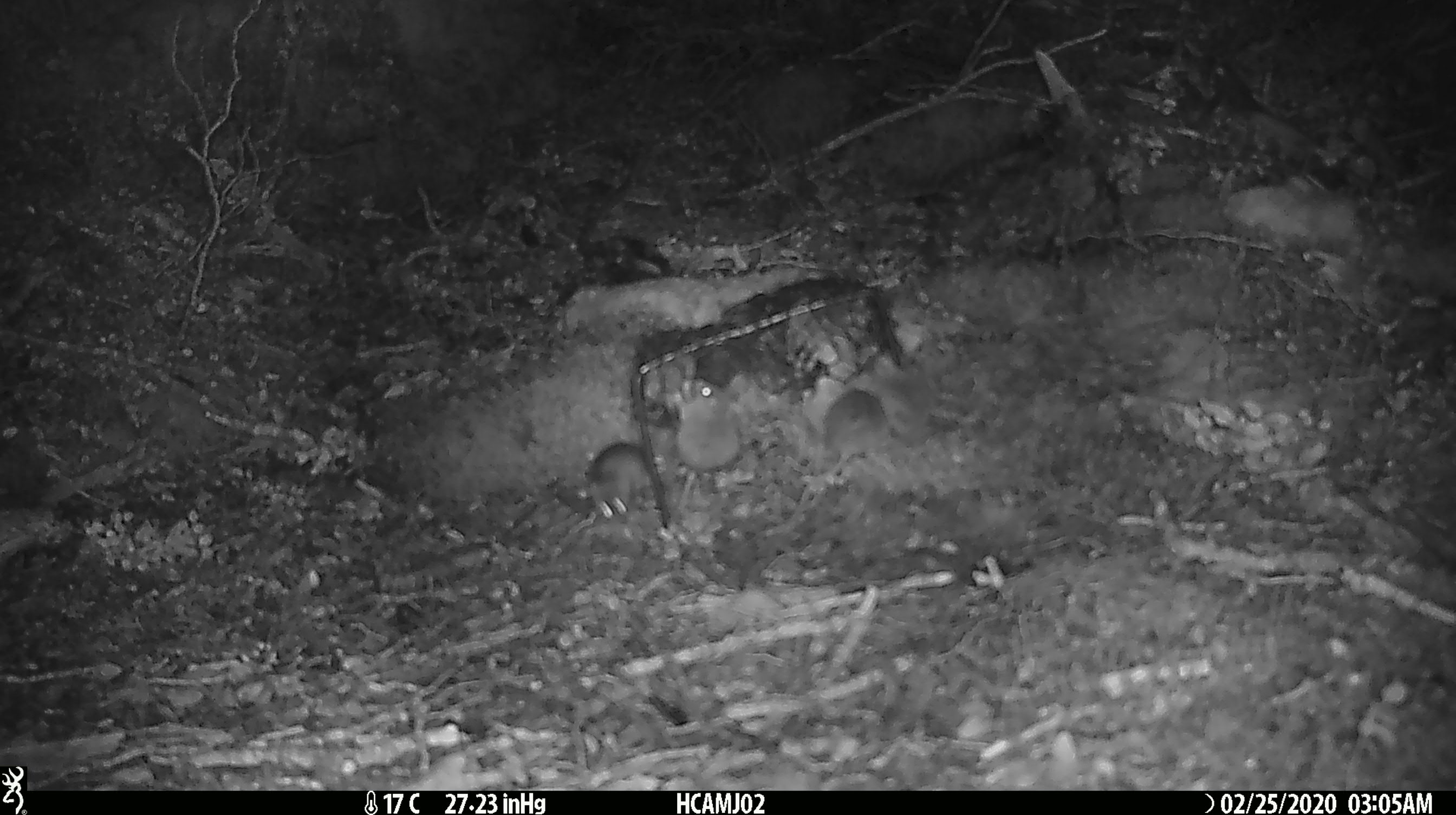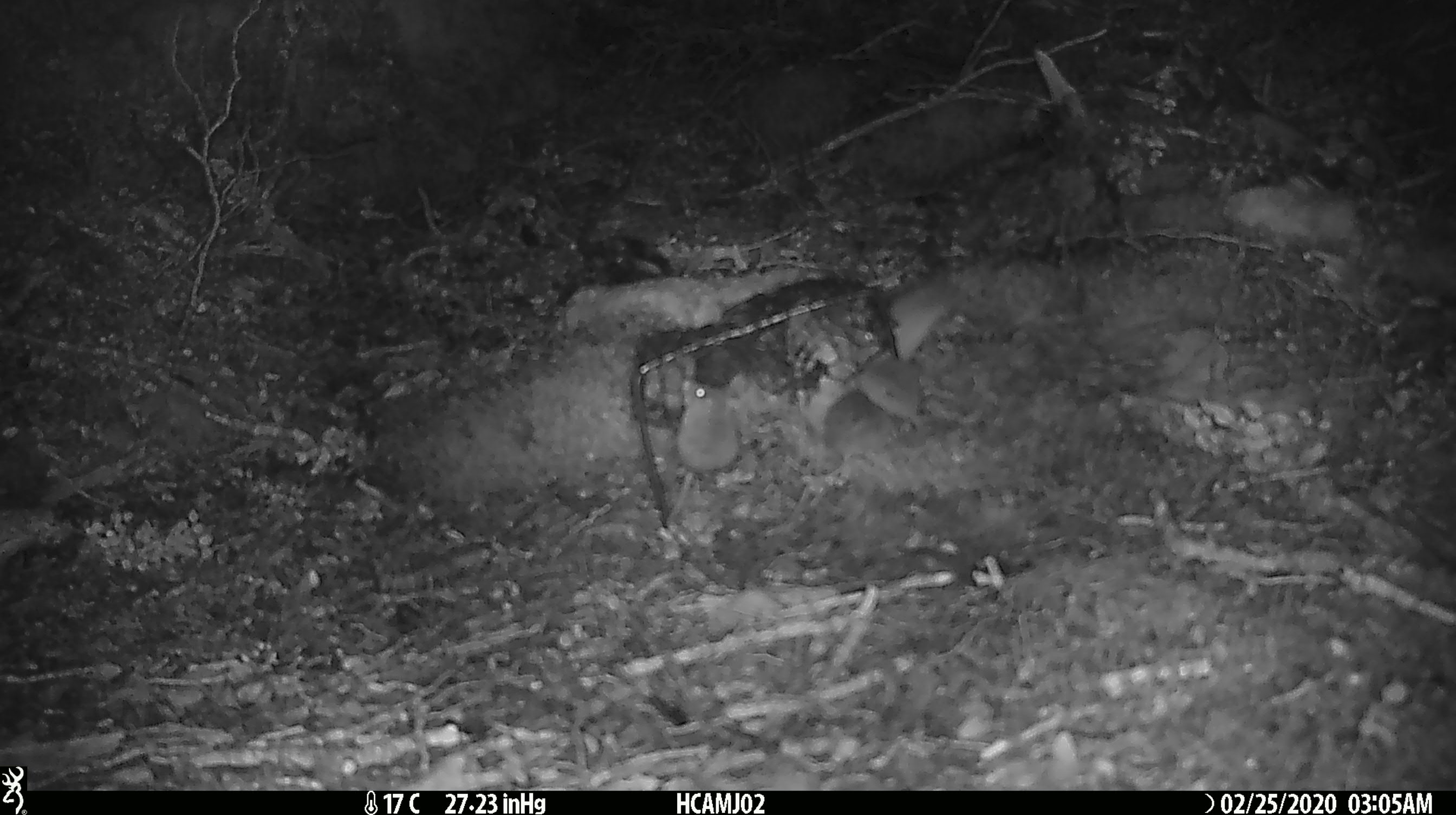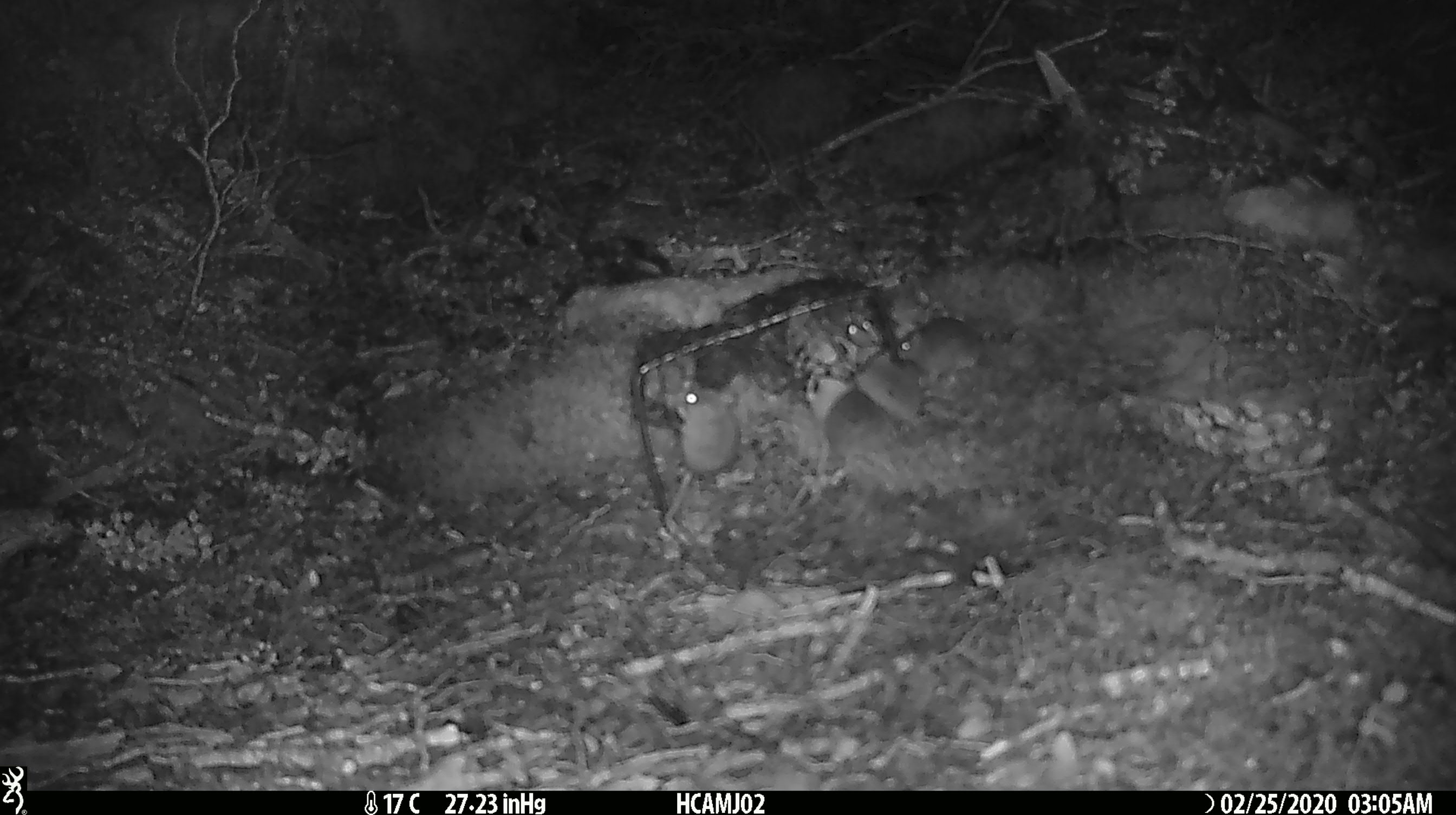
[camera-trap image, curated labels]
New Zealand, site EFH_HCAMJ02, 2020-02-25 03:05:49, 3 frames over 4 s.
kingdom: Animalia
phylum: Chordata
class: Mammalia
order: Rodentia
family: Muridae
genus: Mus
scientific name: Mus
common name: mouse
Mouse (Mus).